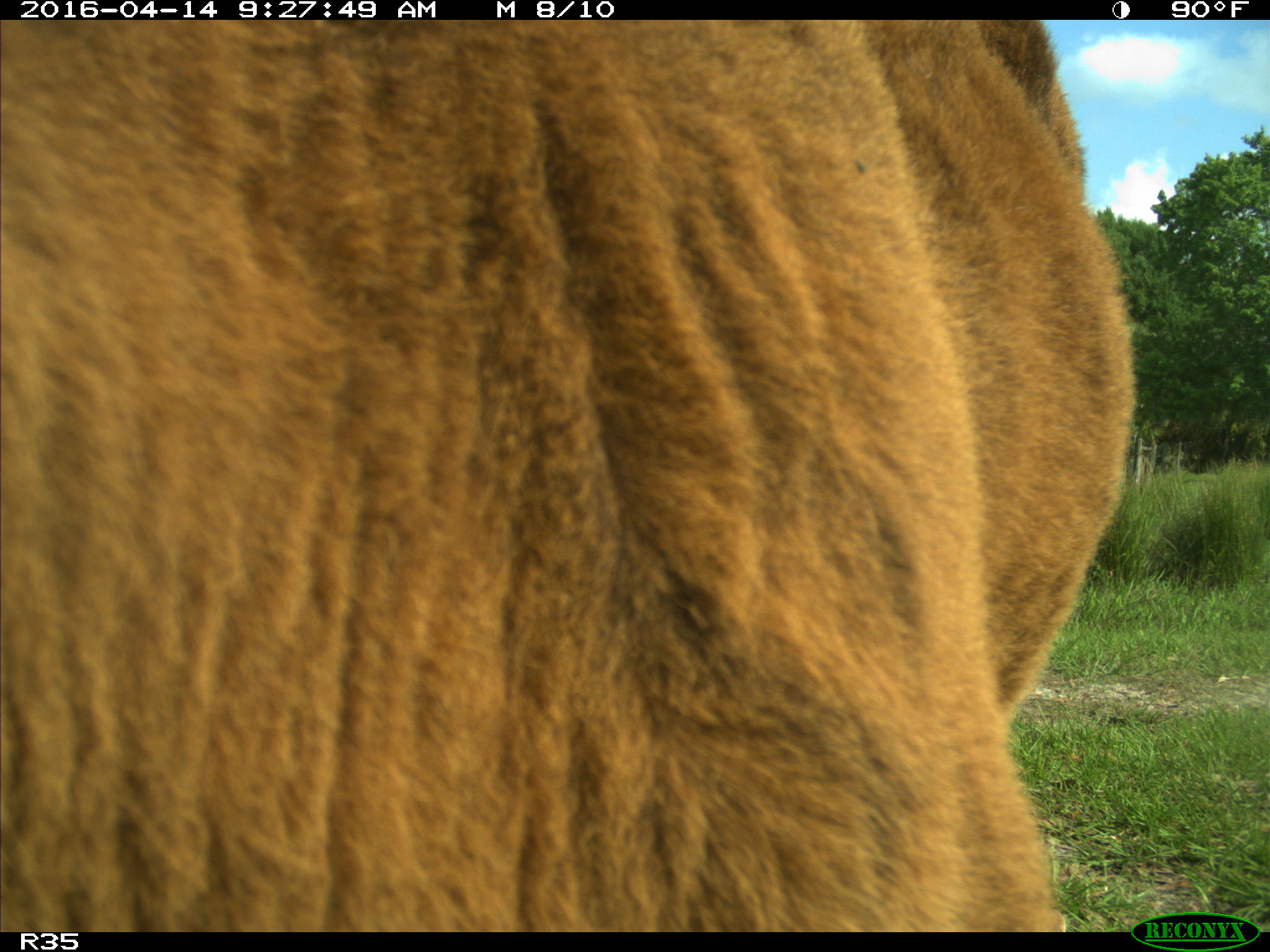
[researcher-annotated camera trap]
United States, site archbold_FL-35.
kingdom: Animalia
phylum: Chordata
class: Mammalia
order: Artiodactyla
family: Bovidae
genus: Bos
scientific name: Bos taurus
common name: domestic cow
Bos taurus (domestic cow).